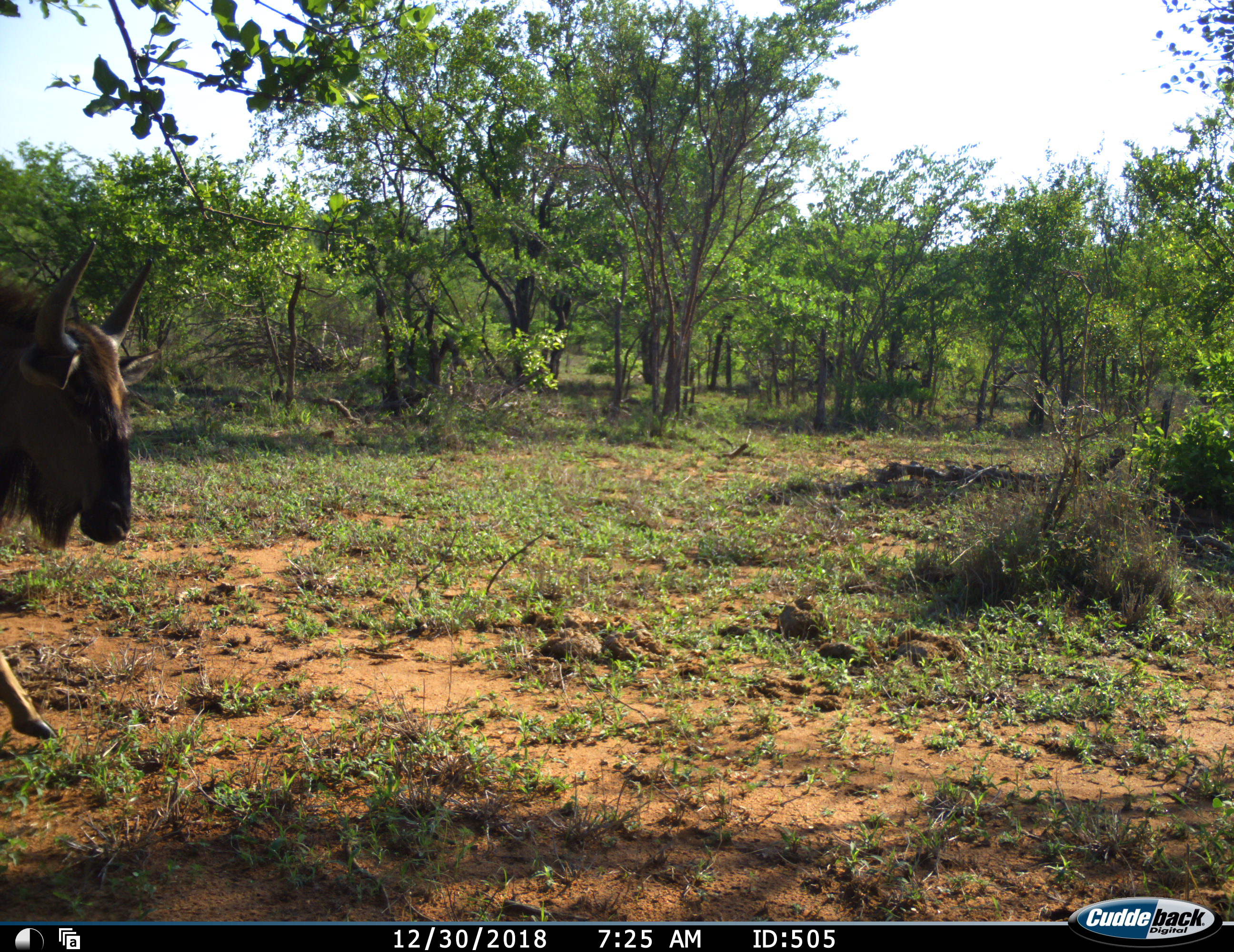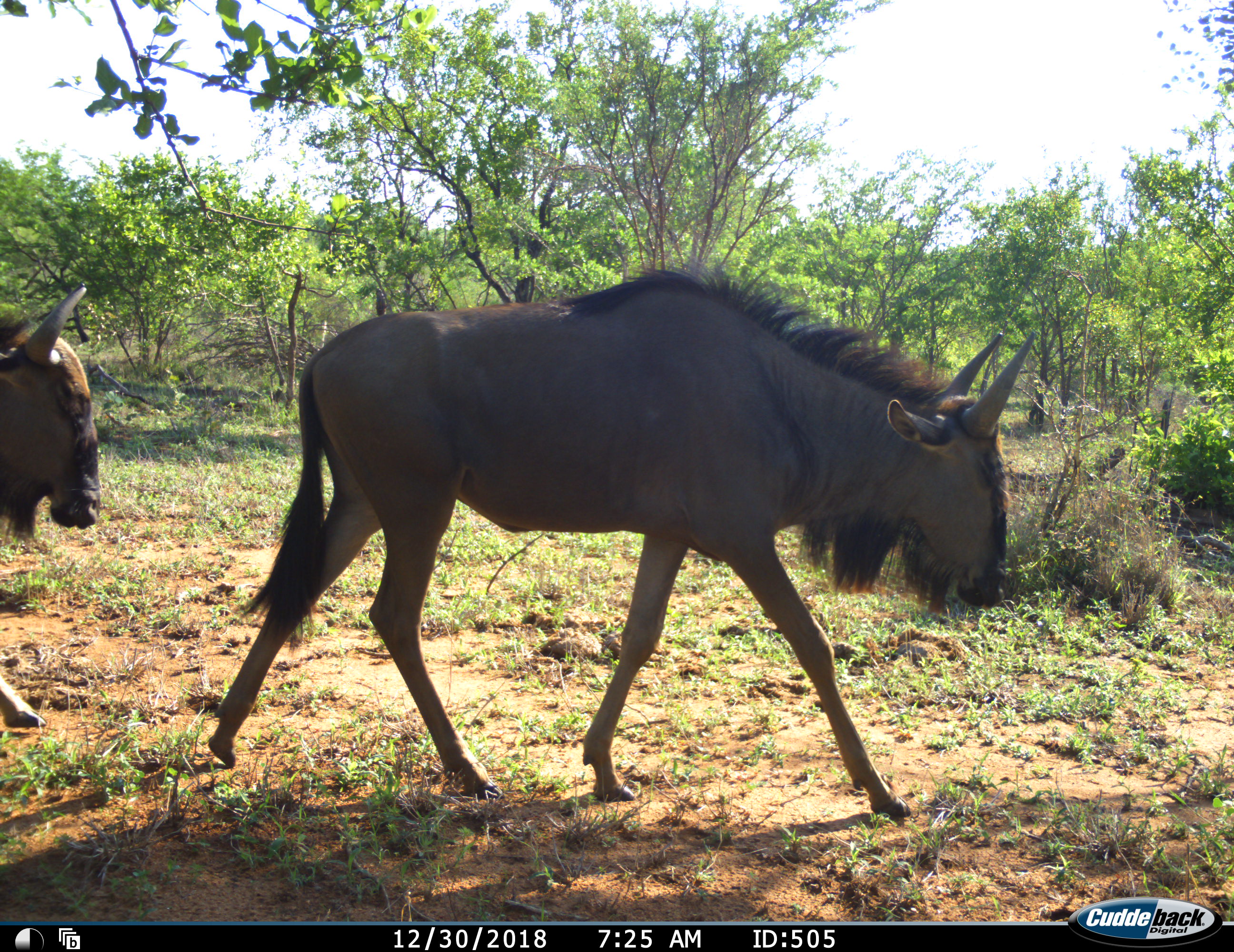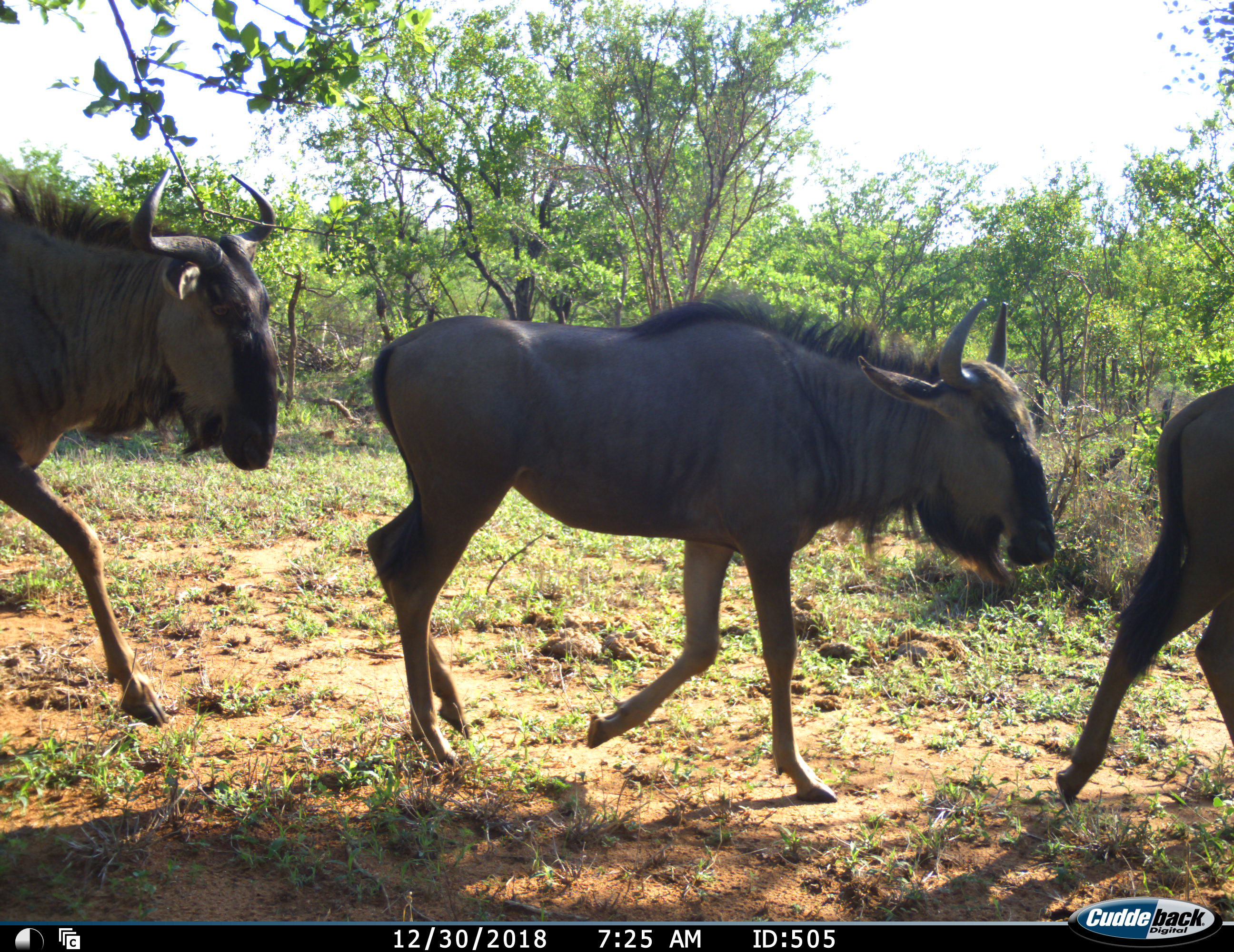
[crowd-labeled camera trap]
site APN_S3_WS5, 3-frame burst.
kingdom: Animalia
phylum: Chordata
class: Mammalia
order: Artiodactyla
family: Bovidae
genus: Connochaetes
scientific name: Connochaetes taurinus taurinus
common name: blue wildebeest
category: wildebeestblue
Wildebeestblue (blue wildebeest) (Connochaetes taurinus taurinus), count 3. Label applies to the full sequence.